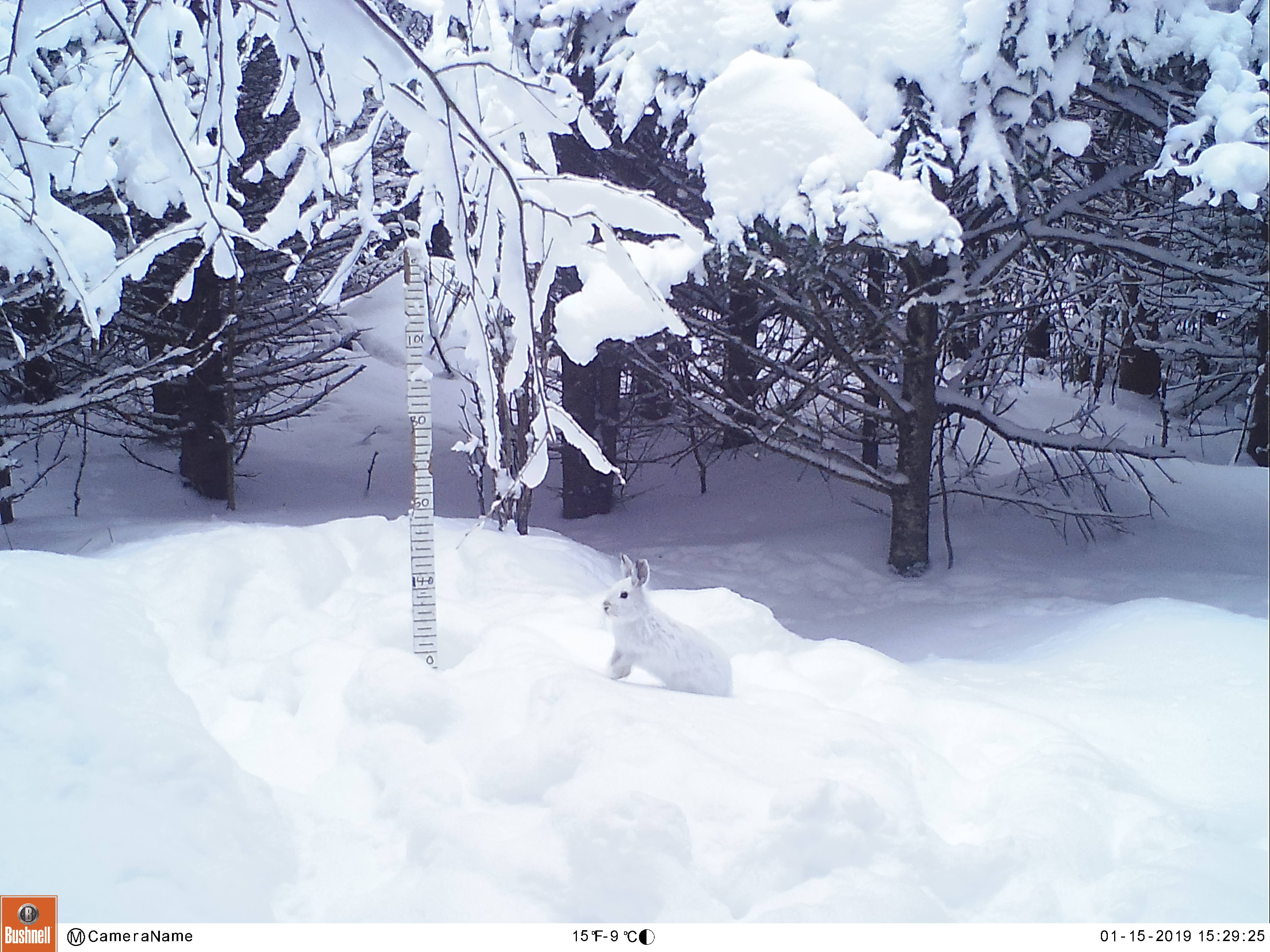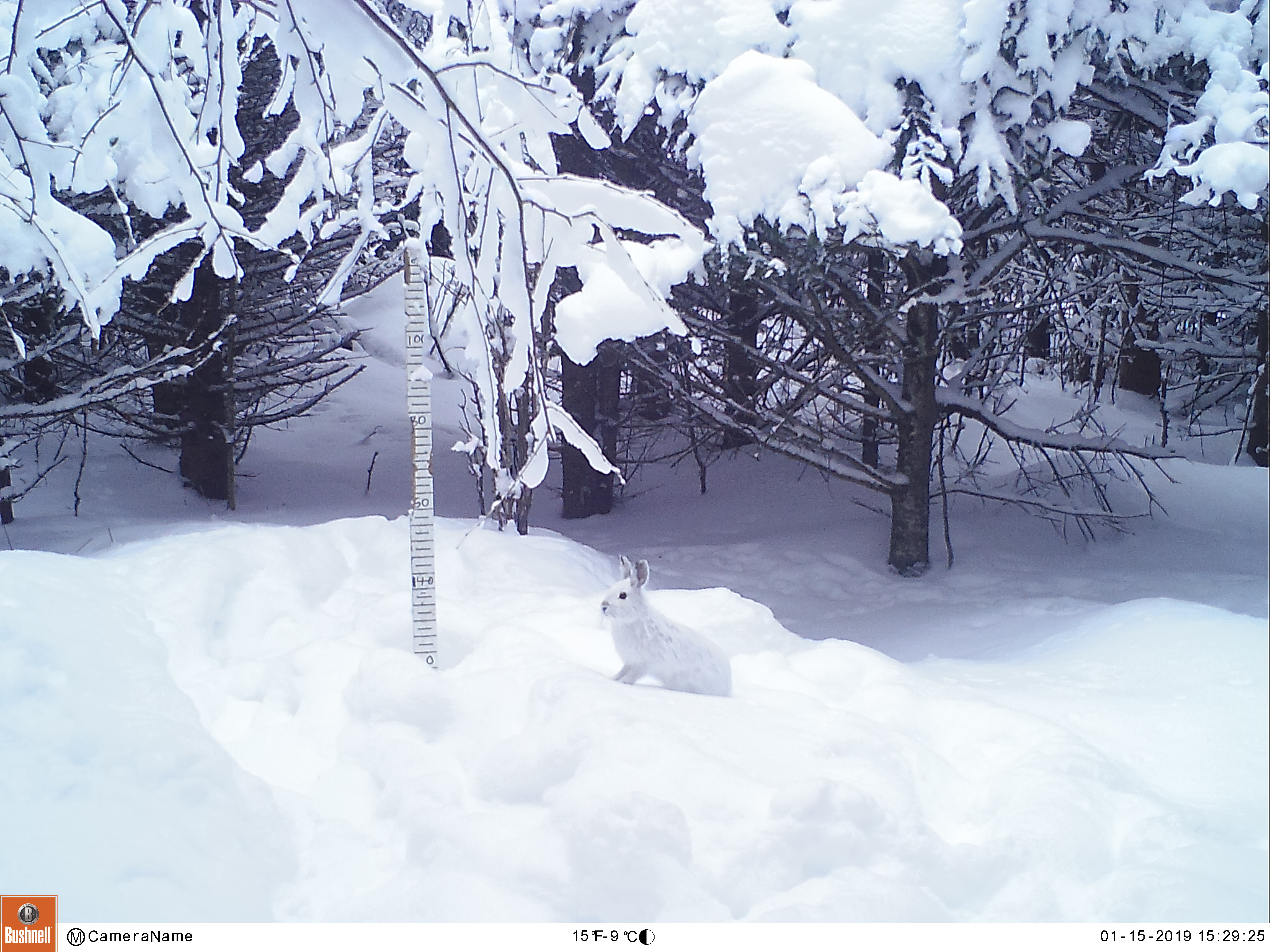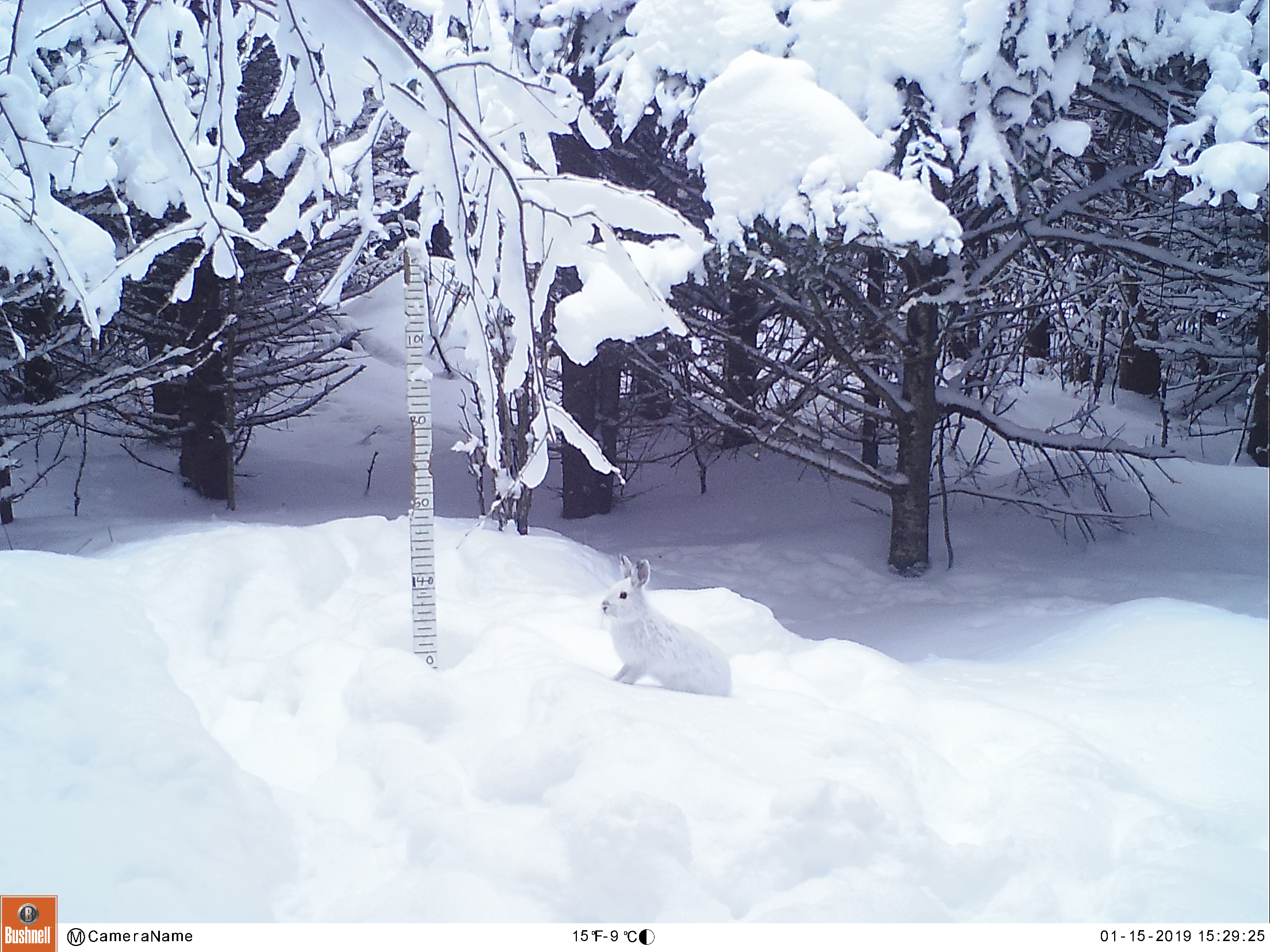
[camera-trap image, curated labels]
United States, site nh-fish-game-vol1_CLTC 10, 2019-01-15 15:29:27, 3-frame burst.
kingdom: Animalia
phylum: Chordata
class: Mammalia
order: Lagomorpha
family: Leporidae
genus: Lepus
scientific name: Lepus americanus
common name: snowshoe hare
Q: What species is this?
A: Snowshoe hare (Lepus americanus).